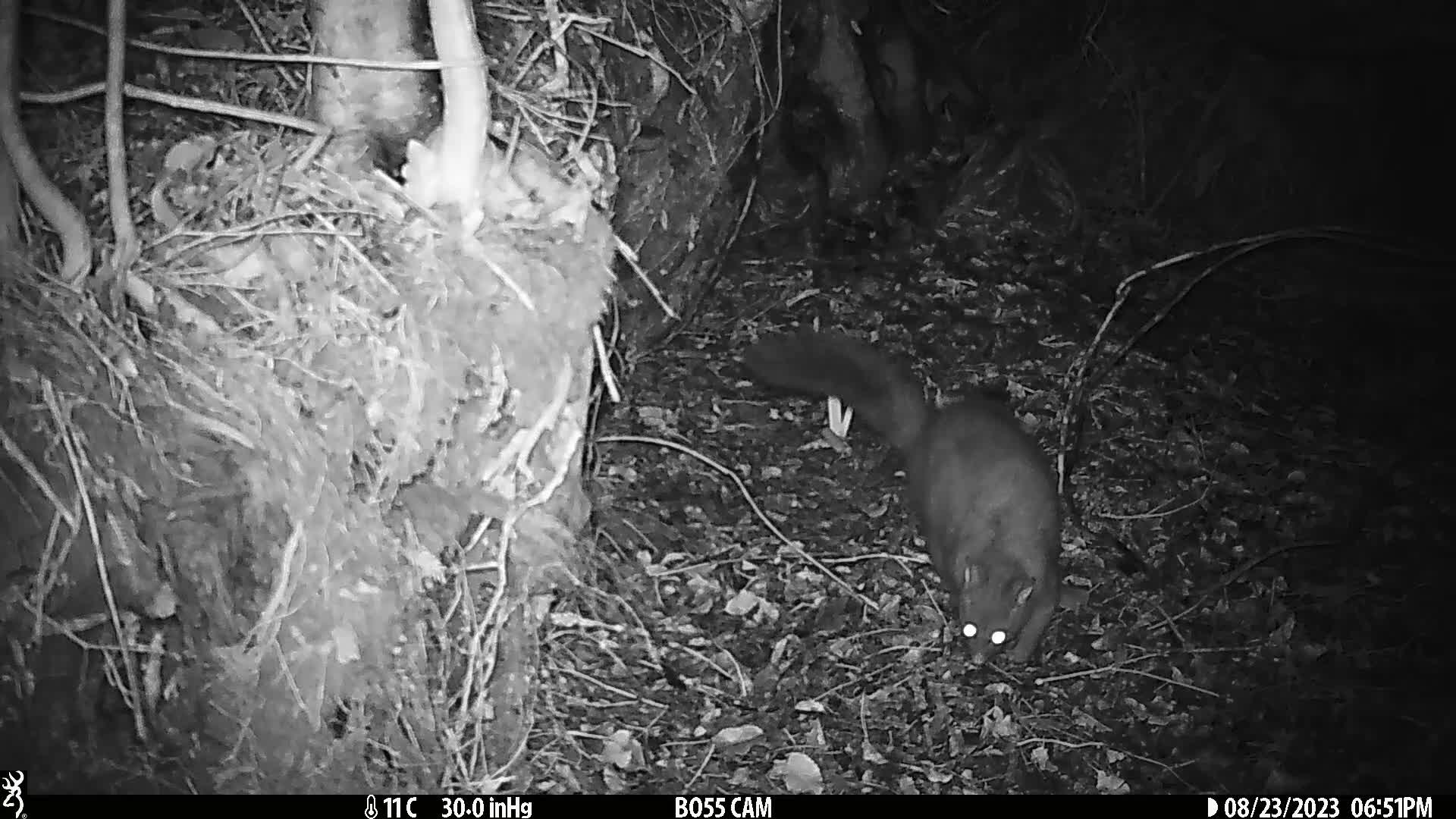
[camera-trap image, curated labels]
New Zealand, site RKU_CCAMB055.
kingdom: Animalia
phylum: Chordata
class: Mammalia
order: Diprotodontia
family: Phalangeridae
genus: Trichosurus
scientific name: Trichosurus vulpecula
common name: common brushtail possum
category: possum